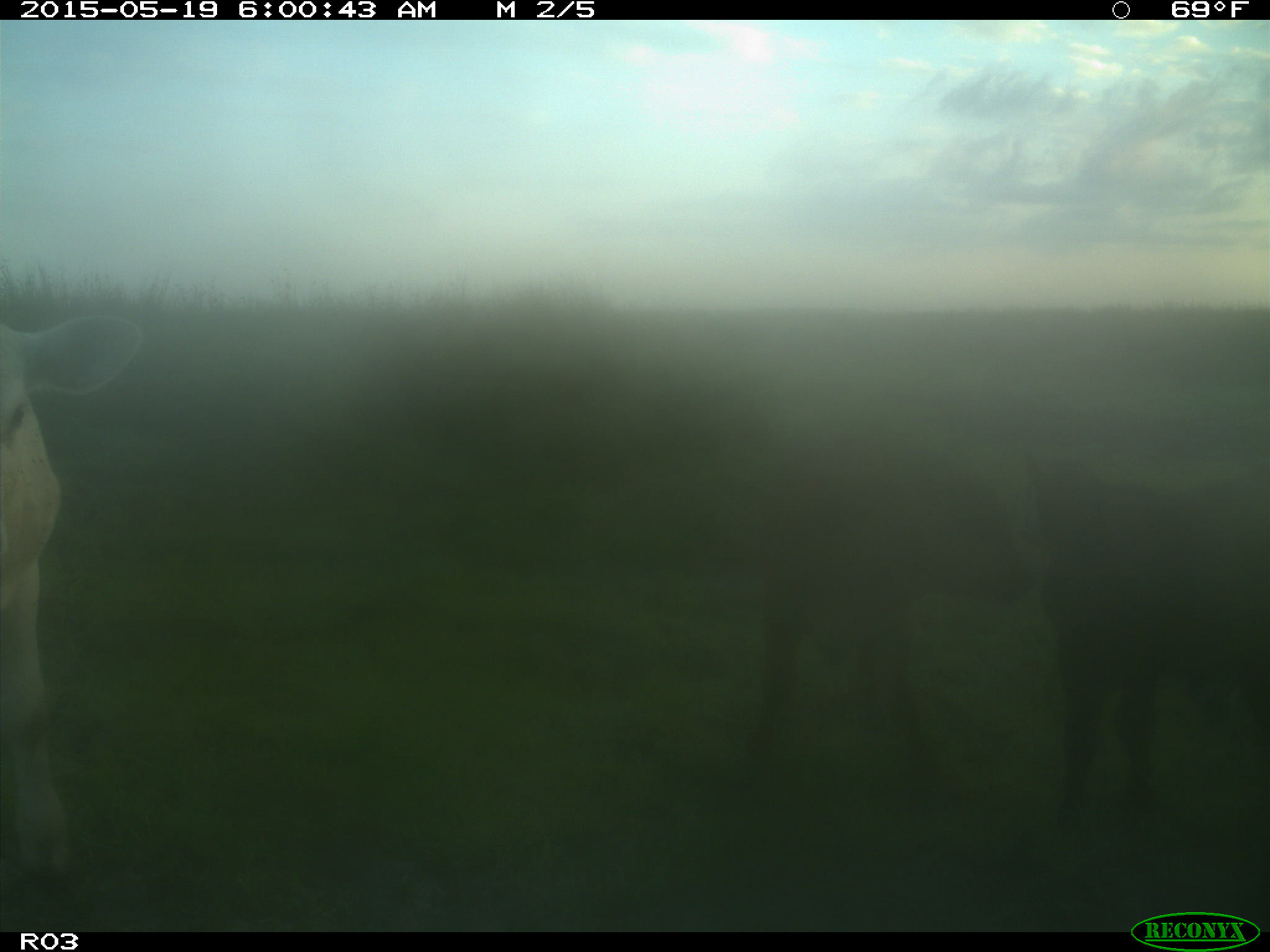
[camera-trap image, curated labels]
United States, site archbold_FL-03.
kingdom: Animalia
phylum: Chordata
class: Mammalia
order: Artiodactyla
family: Bovidae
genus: Bos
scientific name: Bos taurus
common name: domestic cow